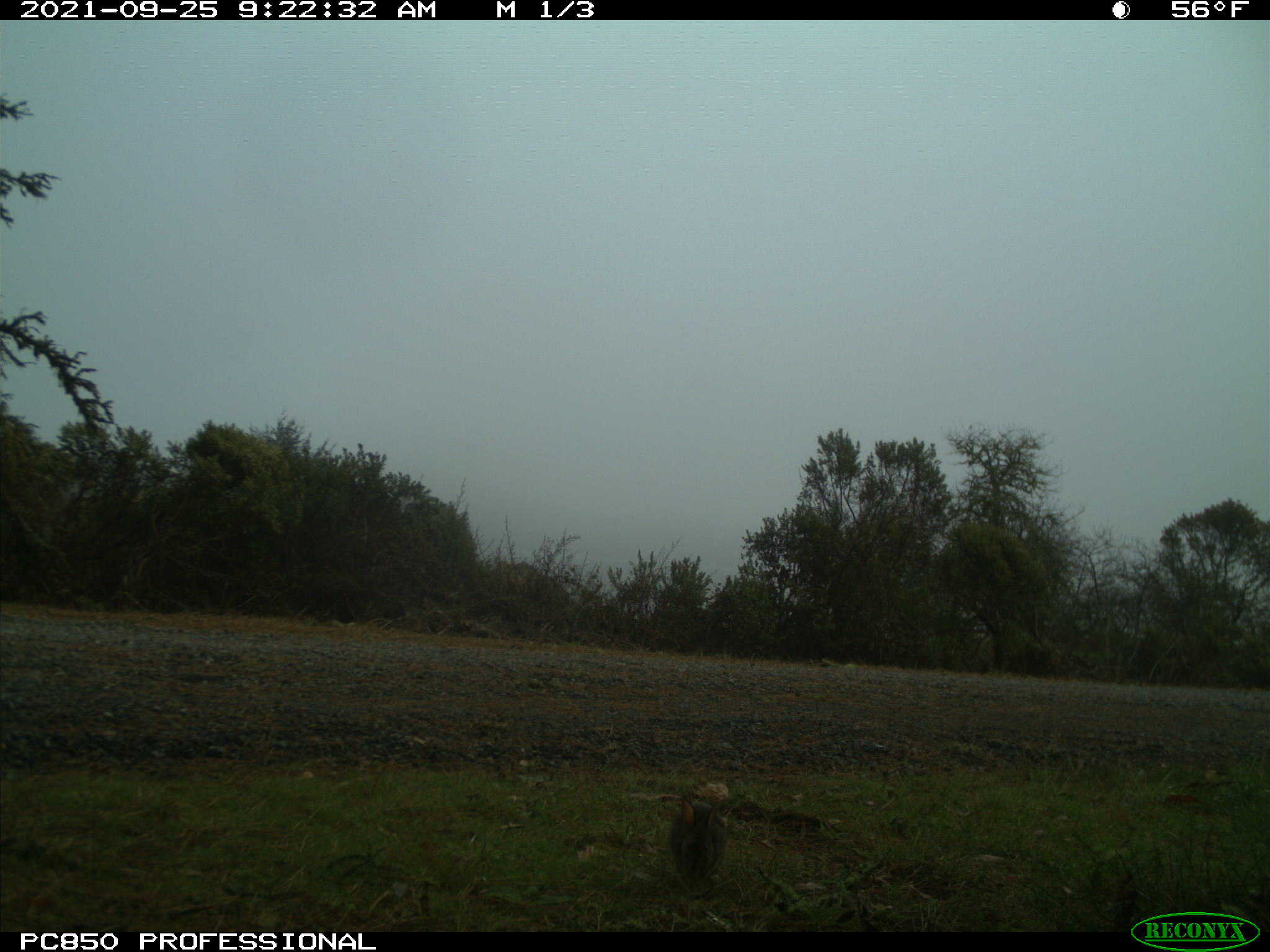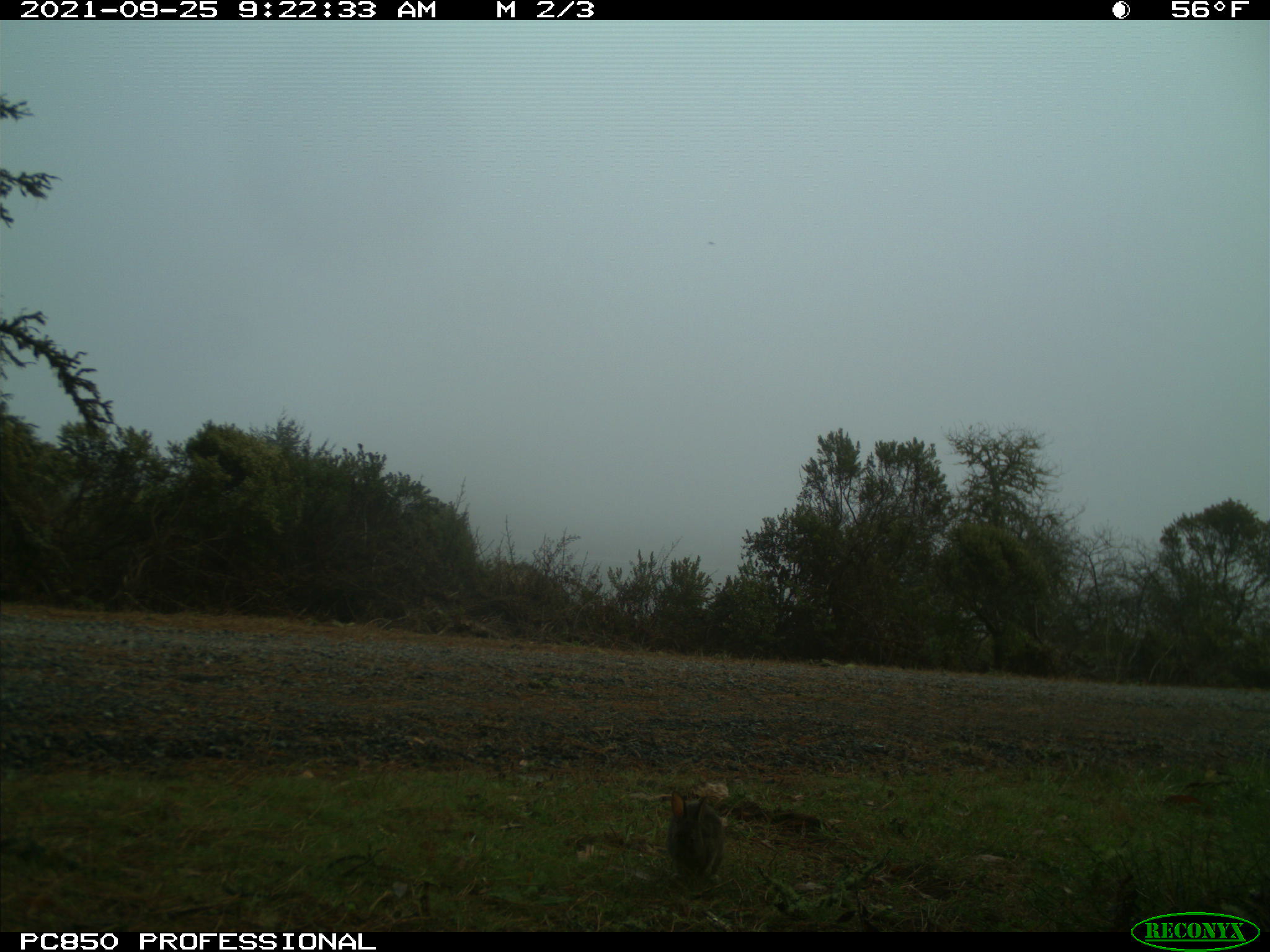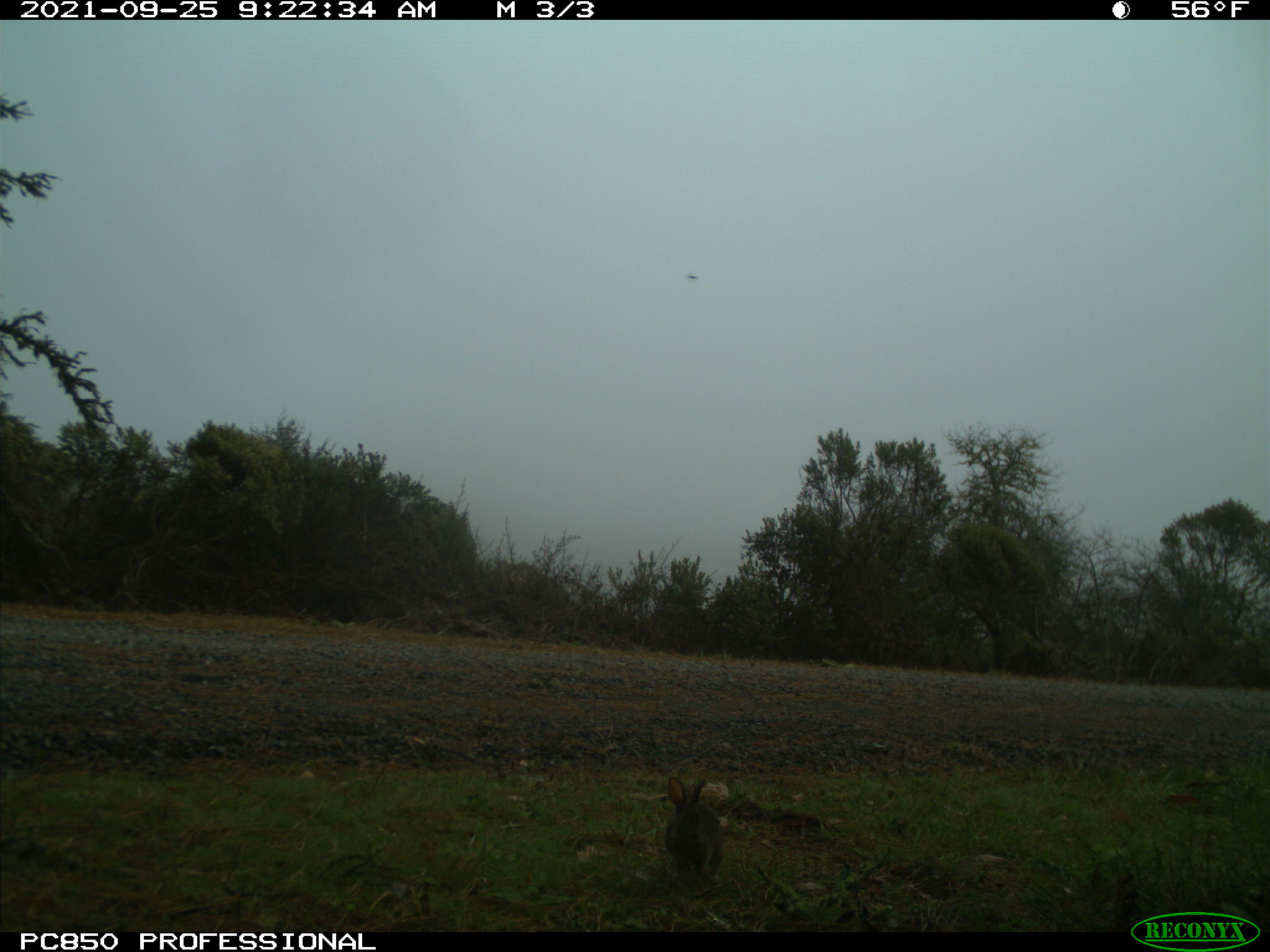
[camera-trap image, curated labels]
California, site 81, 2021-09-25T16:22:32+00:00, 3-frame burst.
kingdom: Animalia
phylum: Chordata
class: Mammalia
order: Lagomorpha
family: Leporidae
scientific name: Leporidae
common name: rabbit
Rabbit (Leporidae).